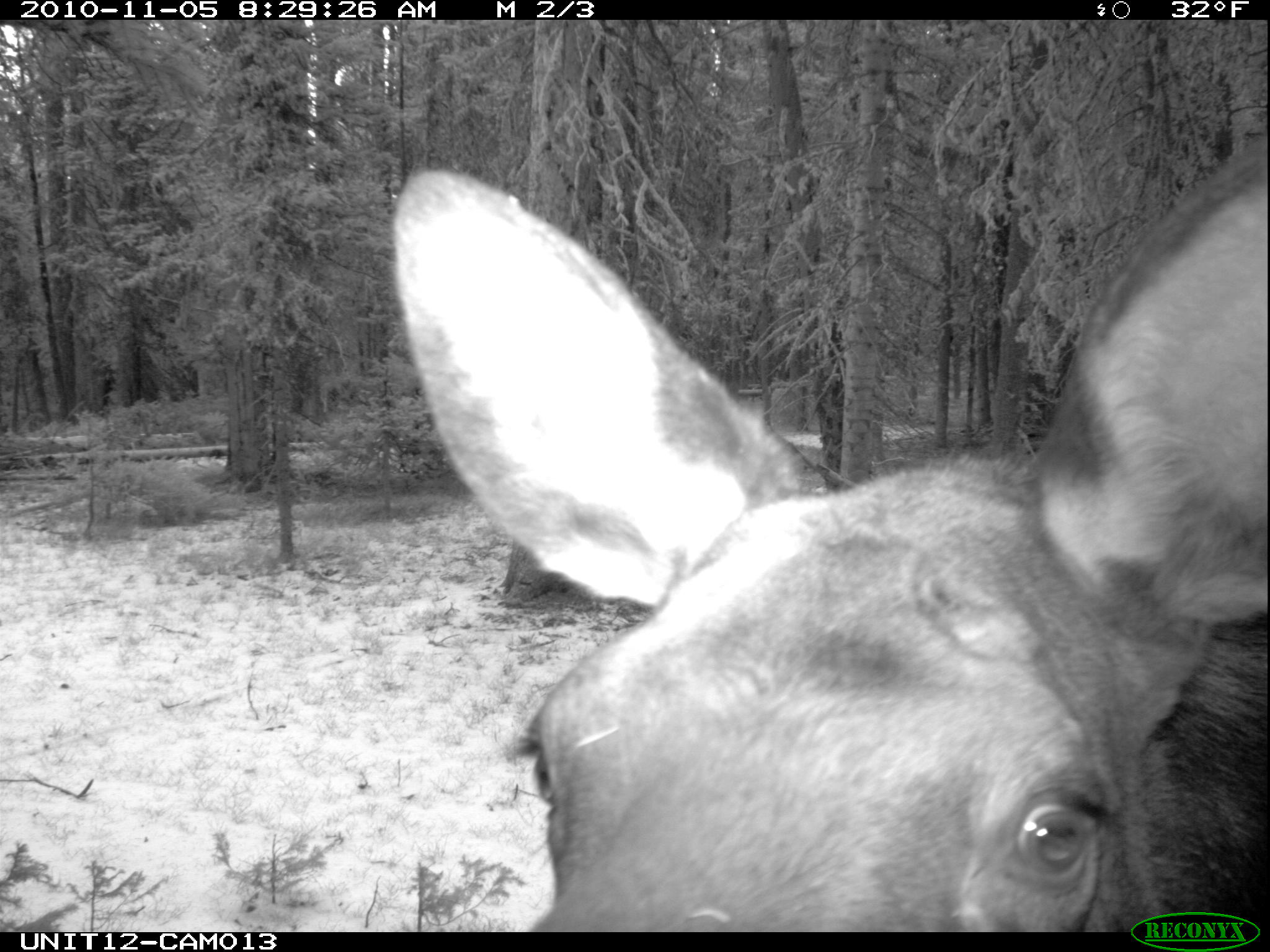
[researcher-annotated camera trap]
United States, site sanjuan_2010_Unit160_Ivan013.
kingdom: Animalia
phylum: Chordata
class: Mammalia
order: Artiodactyla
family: Cervidae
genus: Alces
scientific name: Alces alces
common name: moose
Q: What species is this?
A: Alces alces (moose).